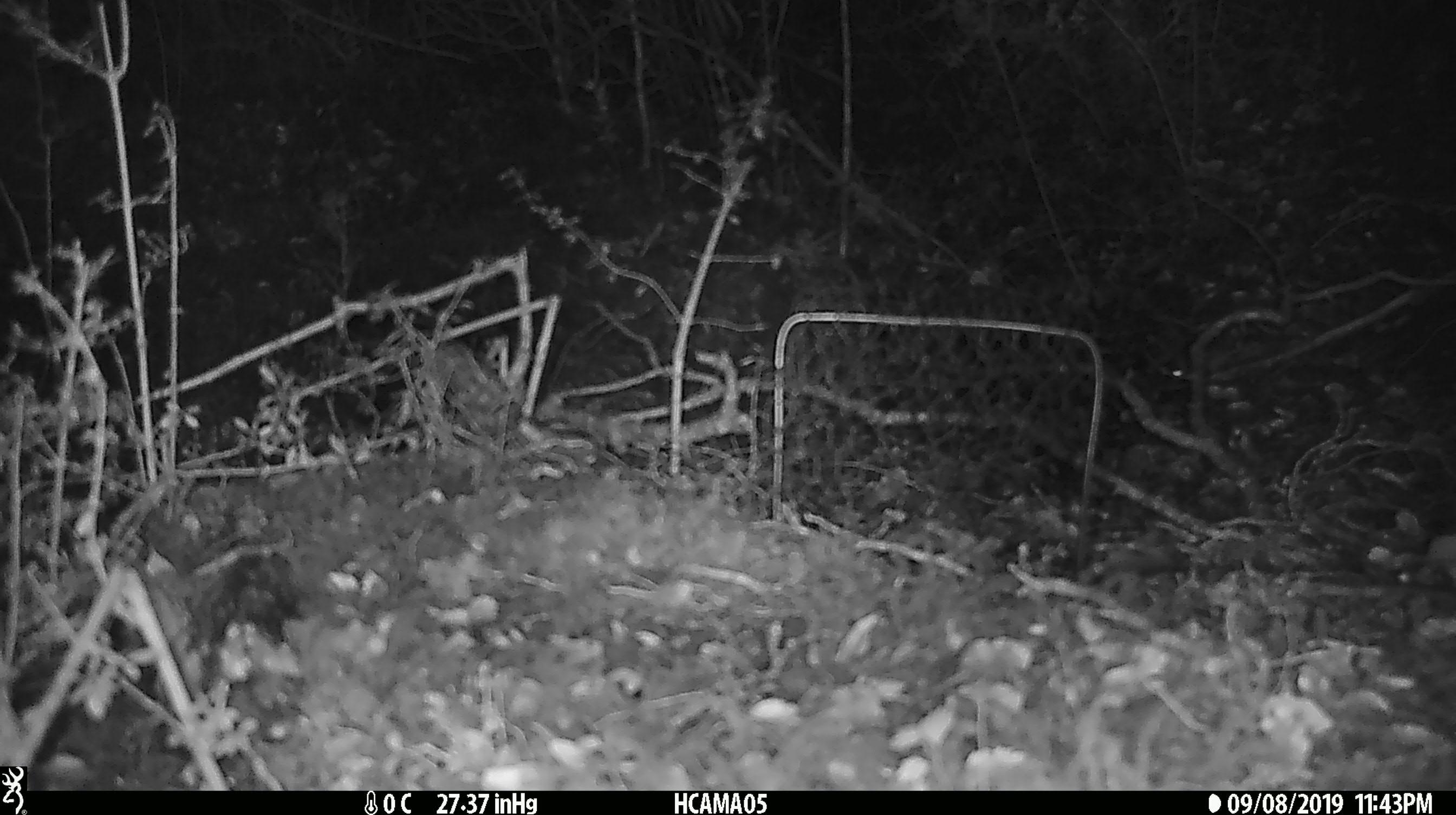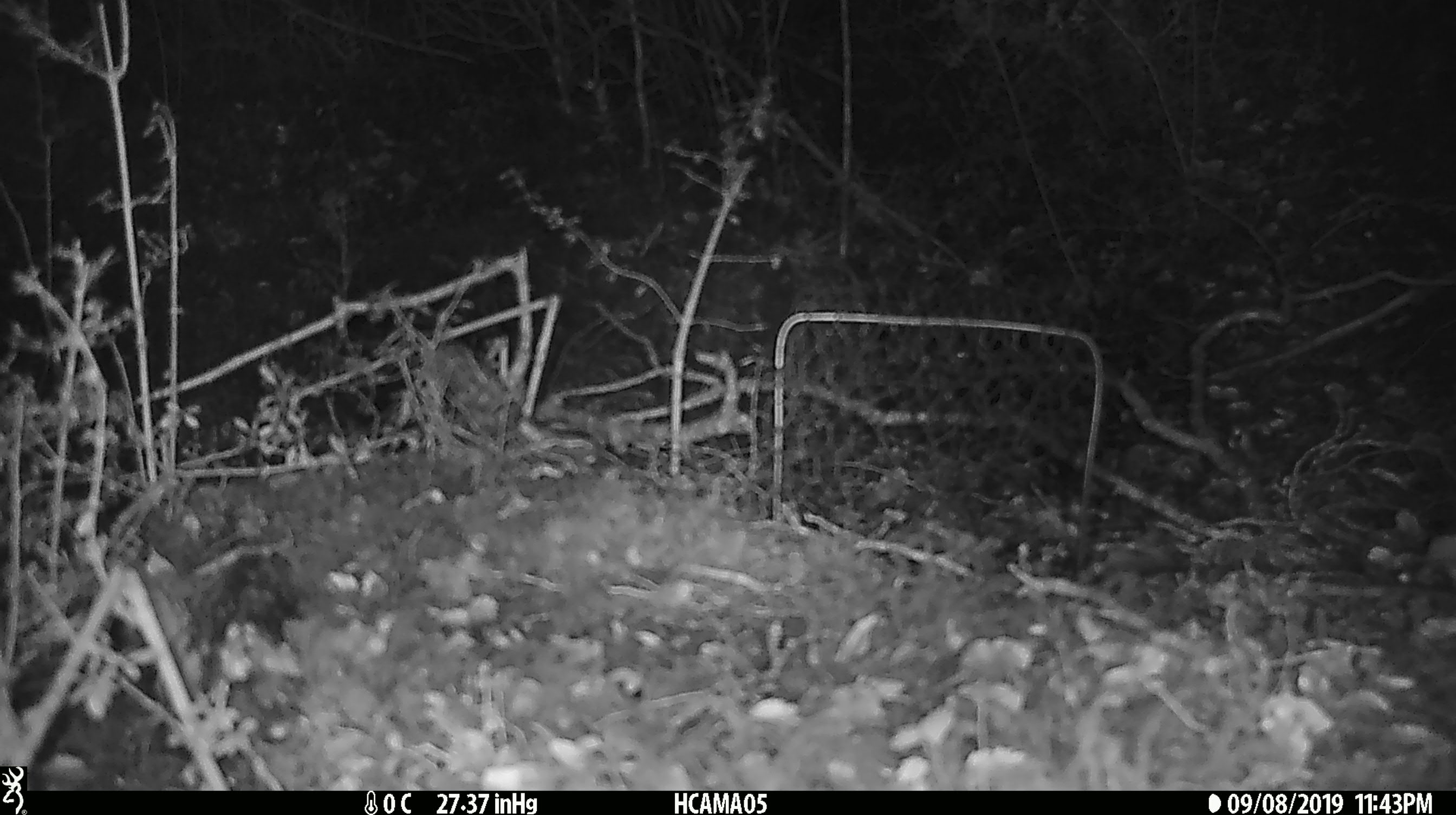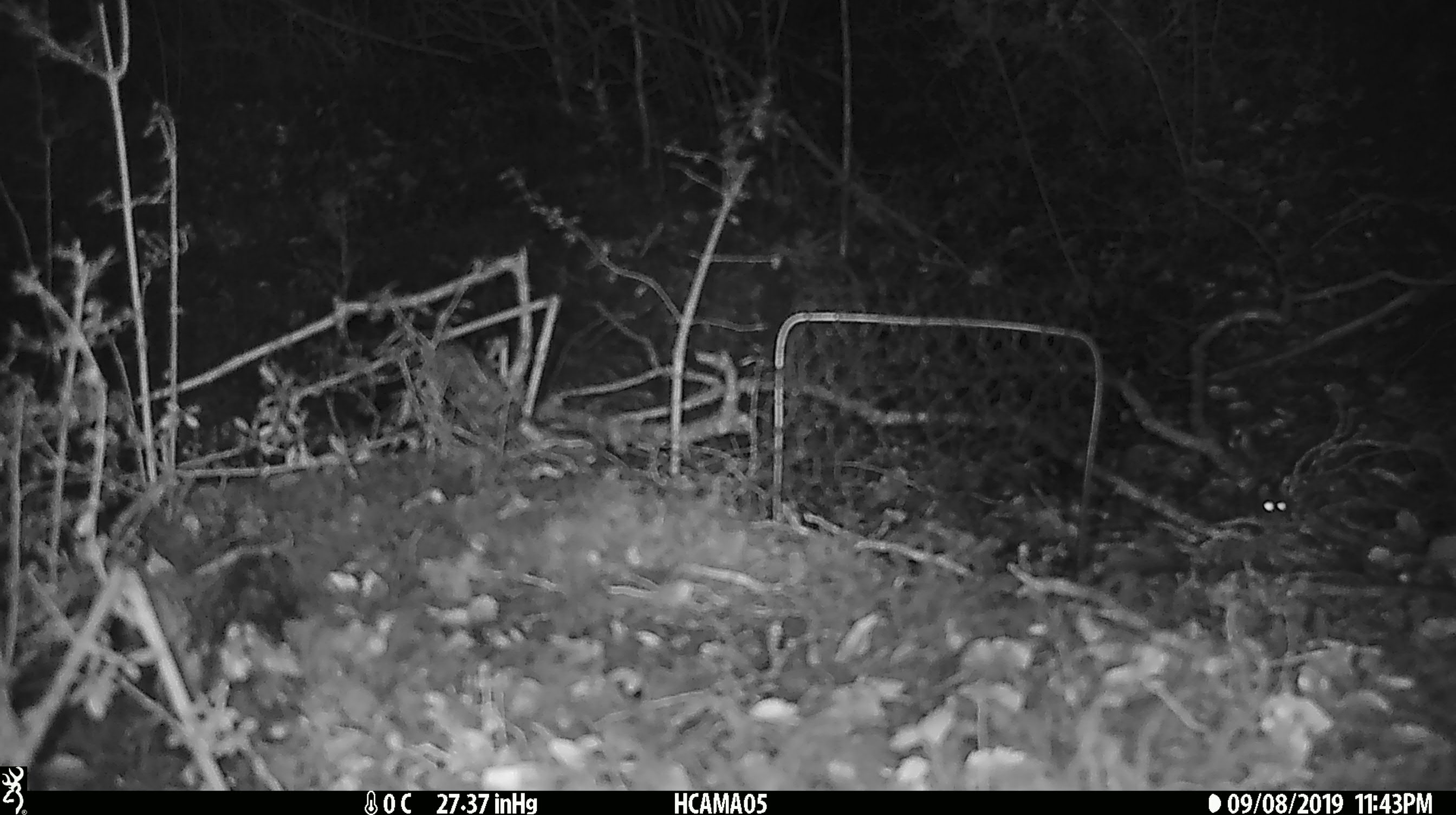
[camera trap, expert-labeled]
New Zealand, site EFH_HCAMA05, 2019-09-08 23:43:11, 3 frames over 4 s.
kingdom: Animalia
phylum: Chordata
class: Mammalia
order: Rodentia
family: Muridae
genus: Mus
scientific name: Mus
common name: mouse